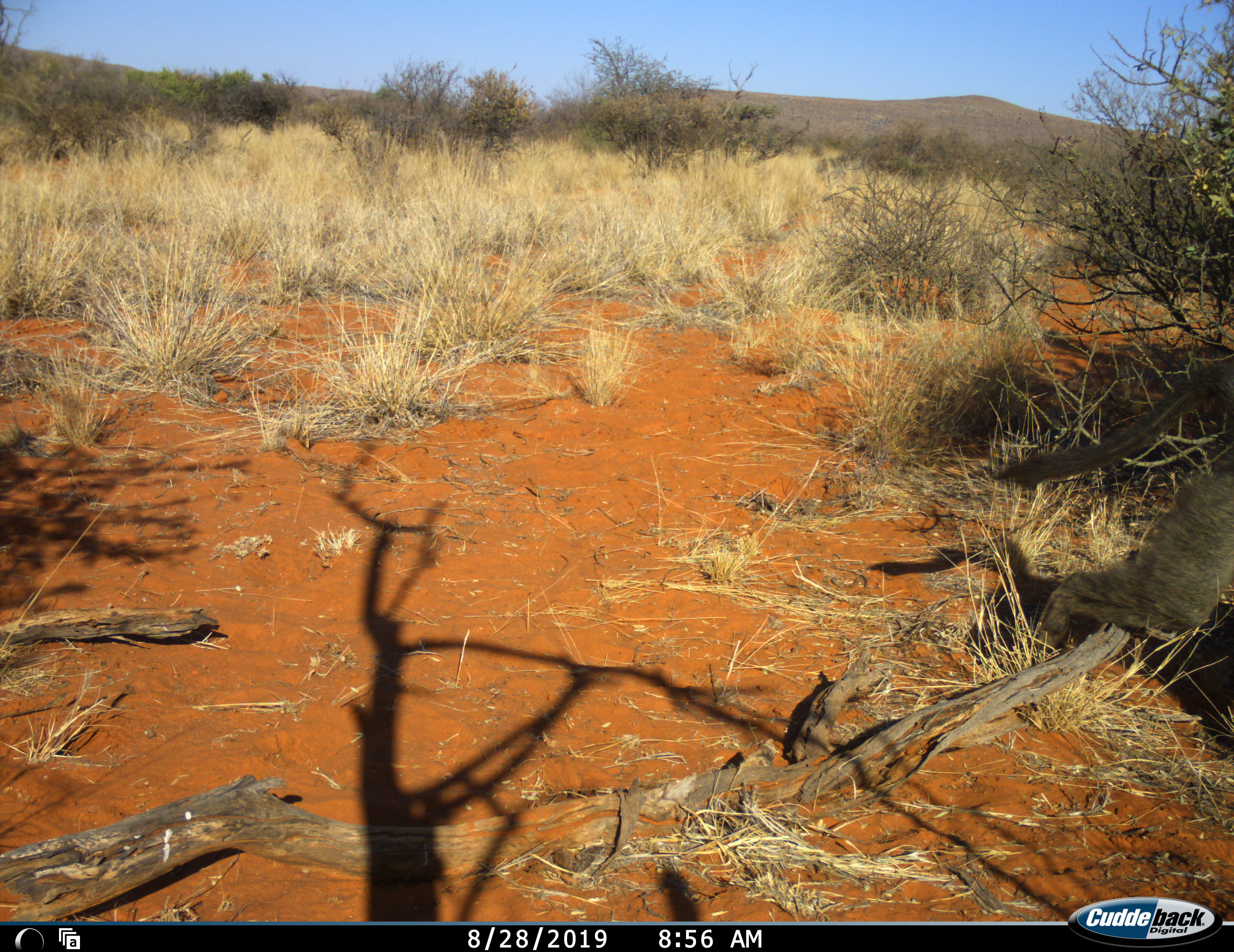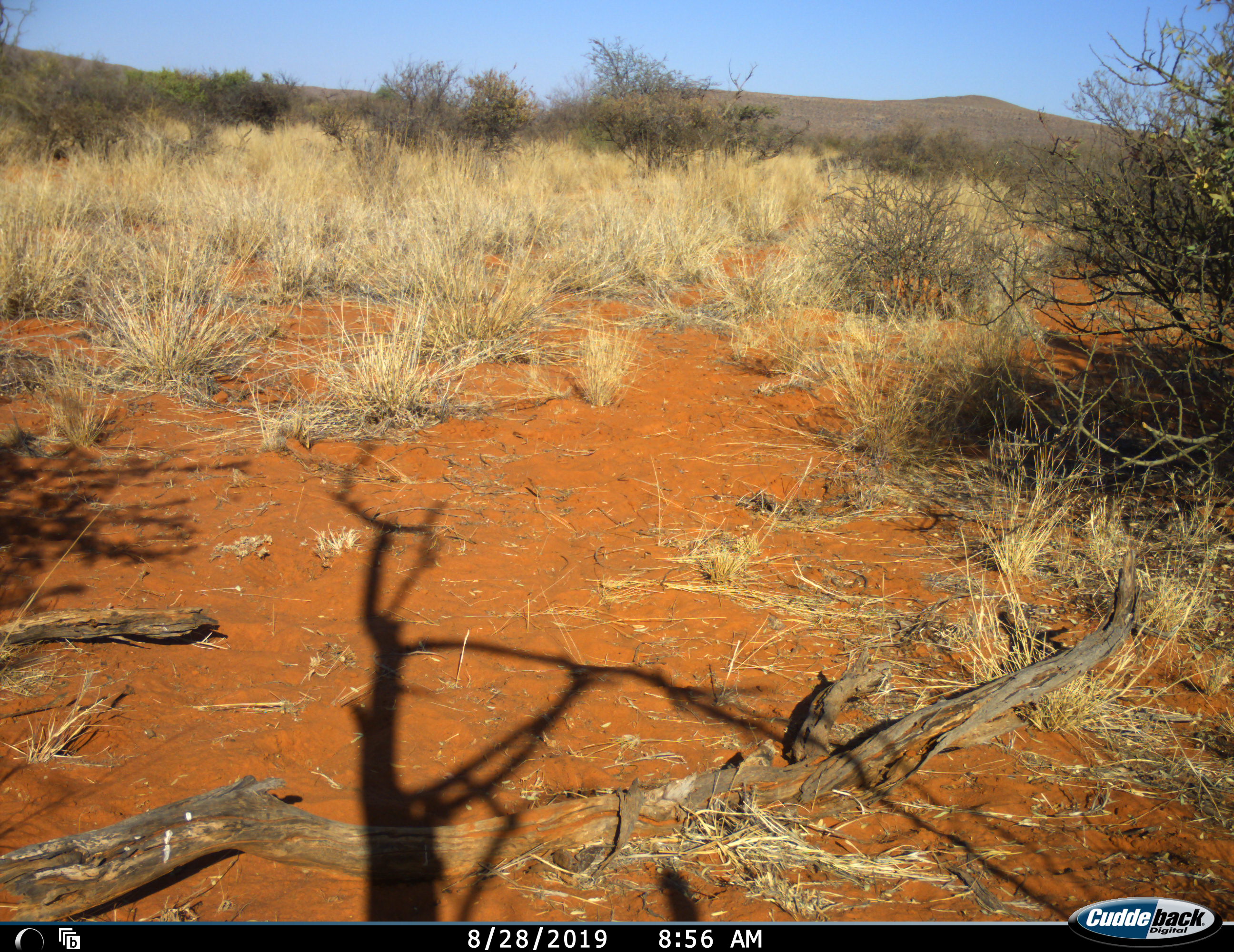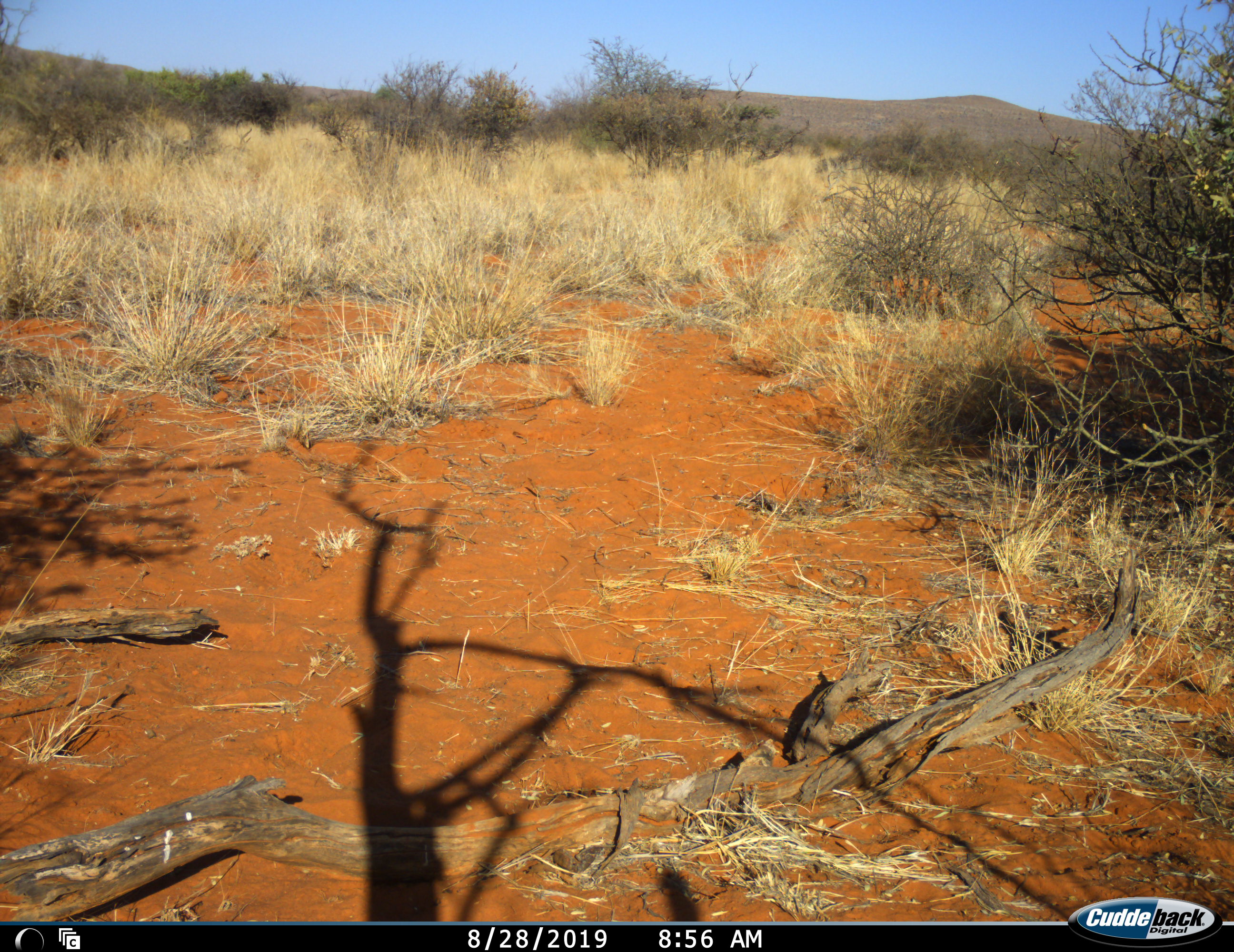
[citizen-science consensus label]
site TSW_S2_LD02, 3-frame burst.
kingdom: Animalia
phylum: Chordata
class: Mammalia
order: Primates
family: Cercopithecidae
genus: Papio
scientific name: Papio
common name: baboon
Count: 1.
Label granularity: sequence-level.